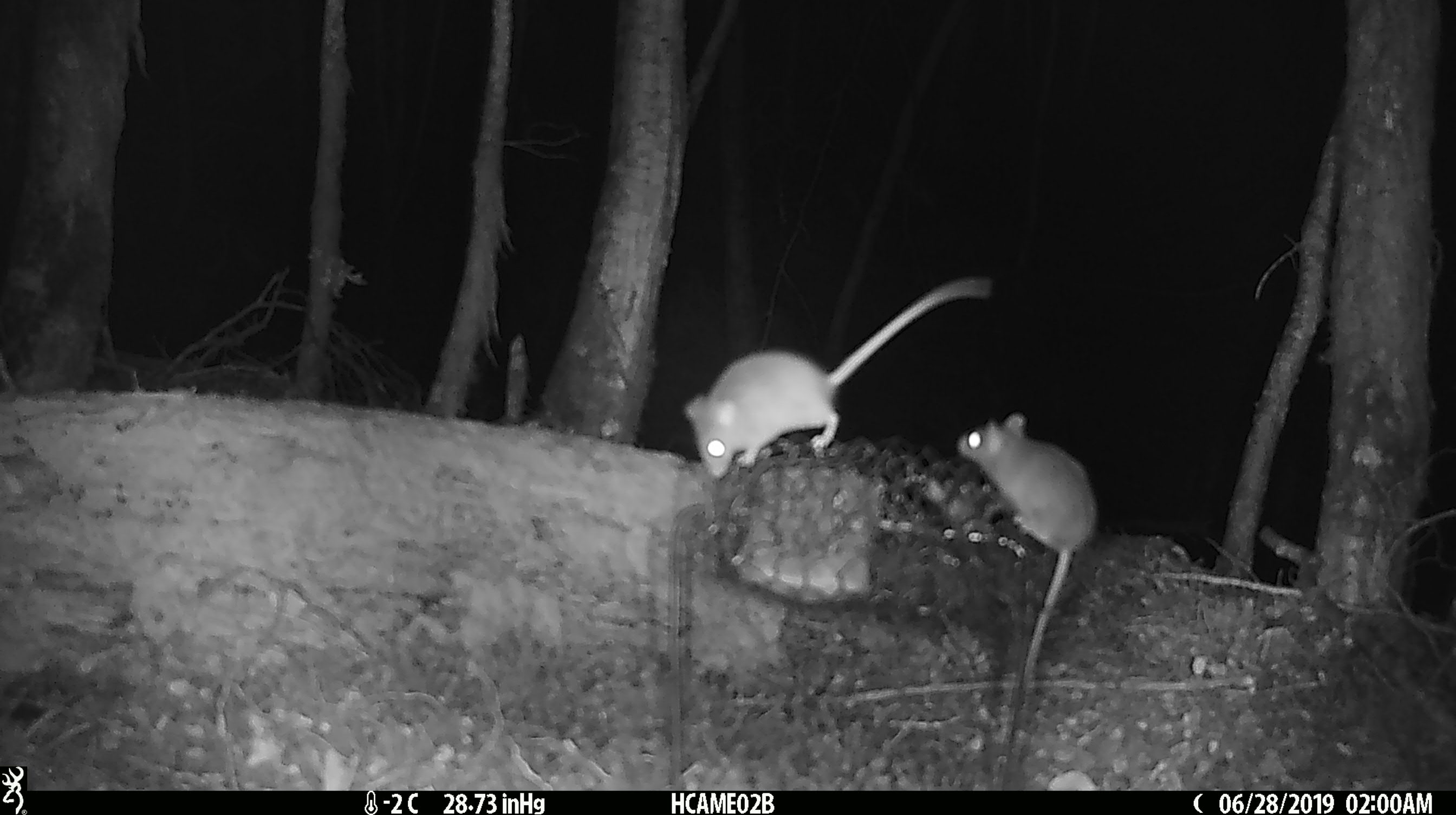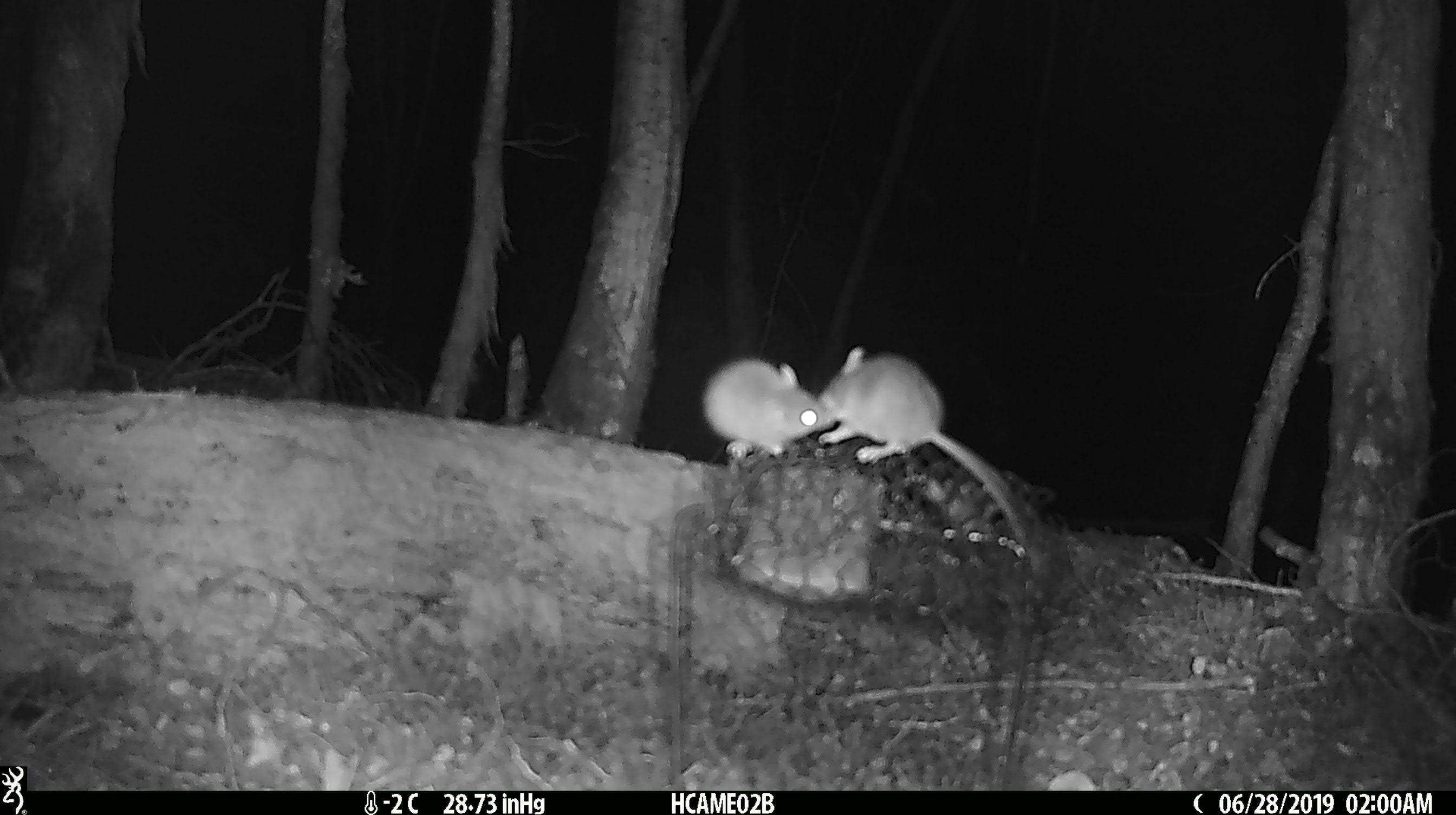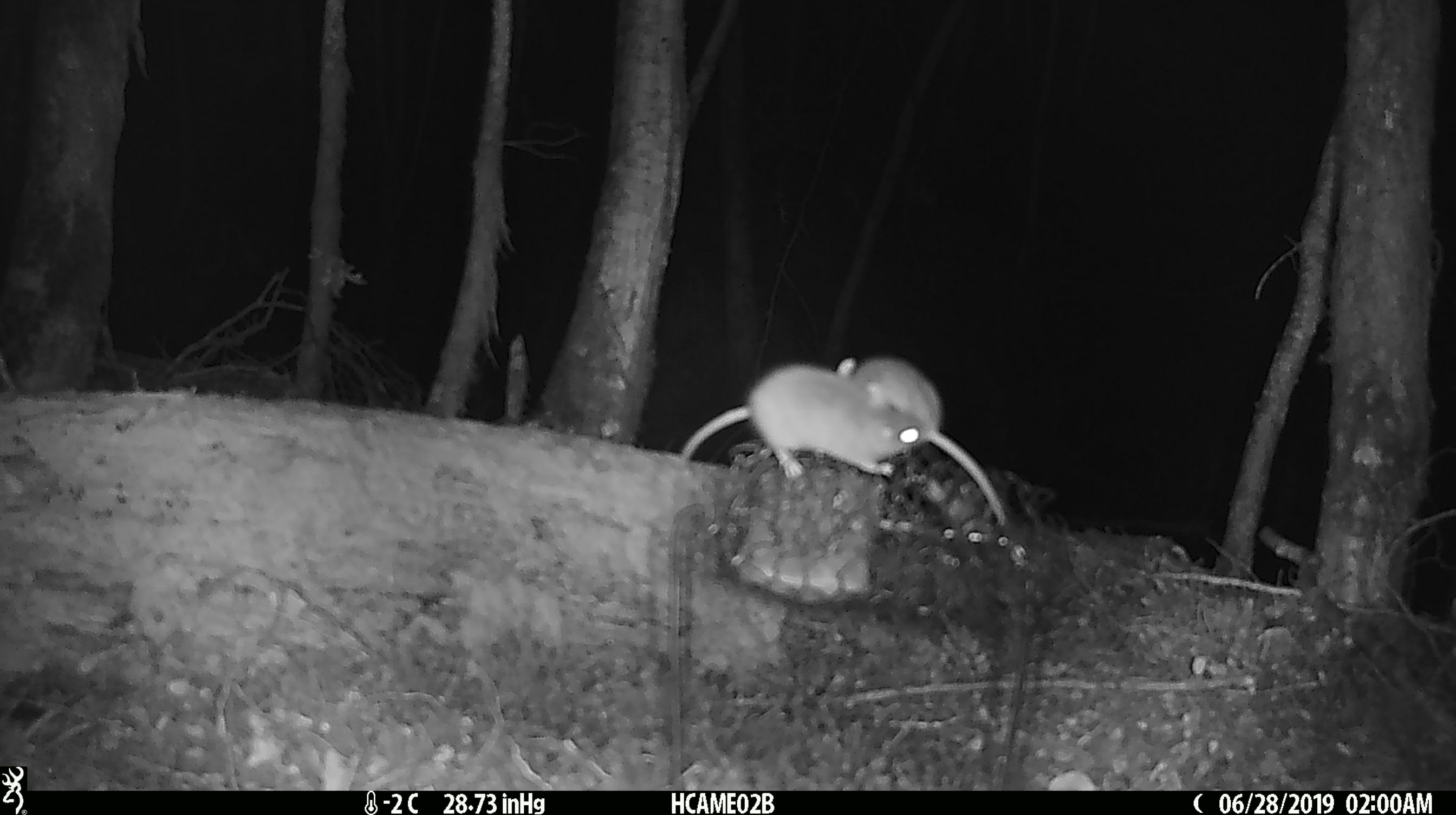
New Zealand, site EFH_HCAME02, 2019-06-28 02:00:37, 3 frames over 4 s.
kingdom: Animalia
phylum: Chordata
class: Mammalia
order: Rodentia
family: Muridae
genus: Mus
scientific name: Mus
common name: mouse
Mouse (Mus).